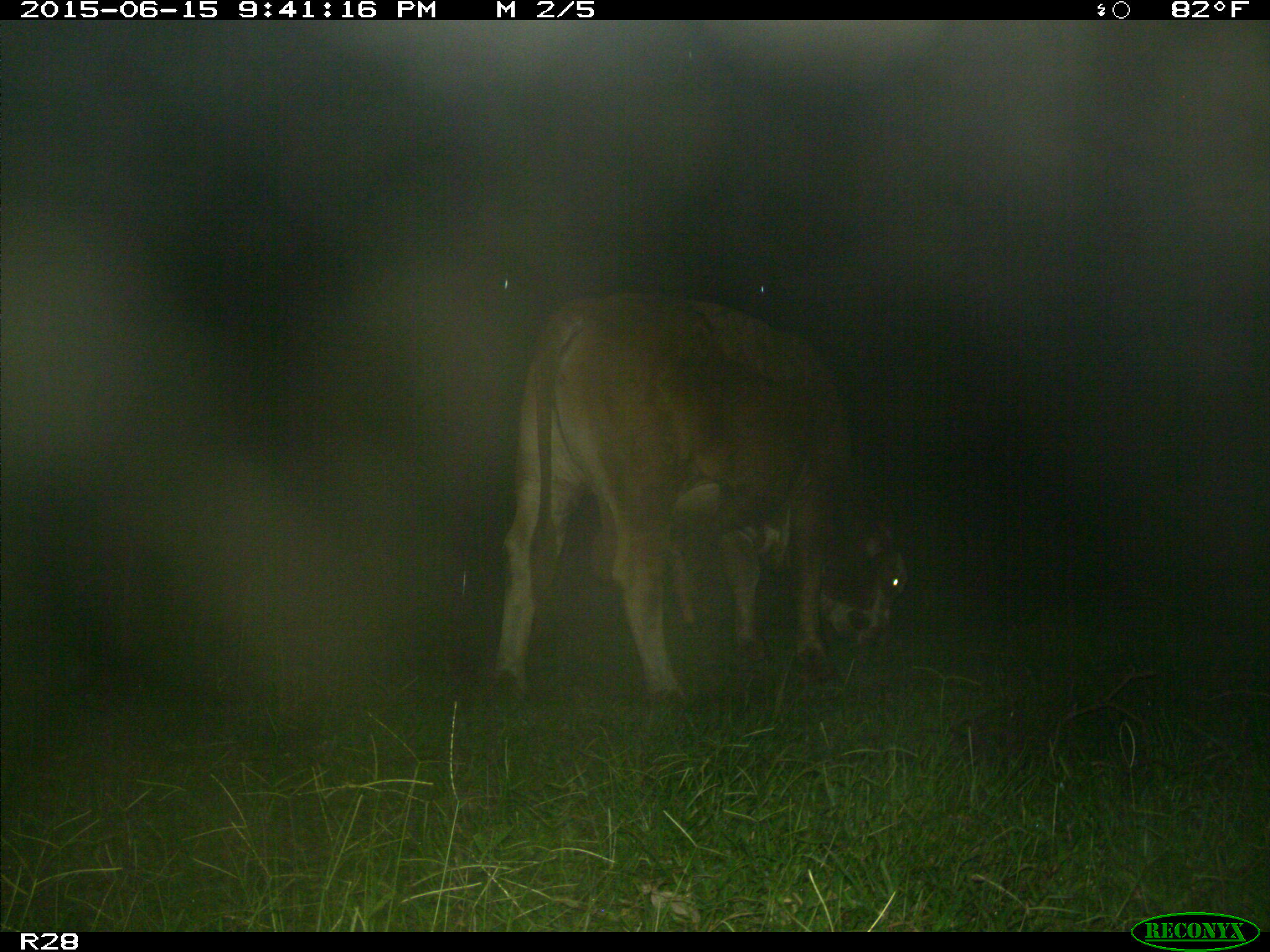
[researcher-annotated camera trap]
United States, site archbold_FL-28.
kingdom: Animalia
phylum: Chordata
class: Mammalia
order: Artiodactyla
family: Bovidae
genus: Bos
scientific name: Bos taurus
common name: domestic cow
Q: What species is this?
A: Bos taurus (domestic cow).